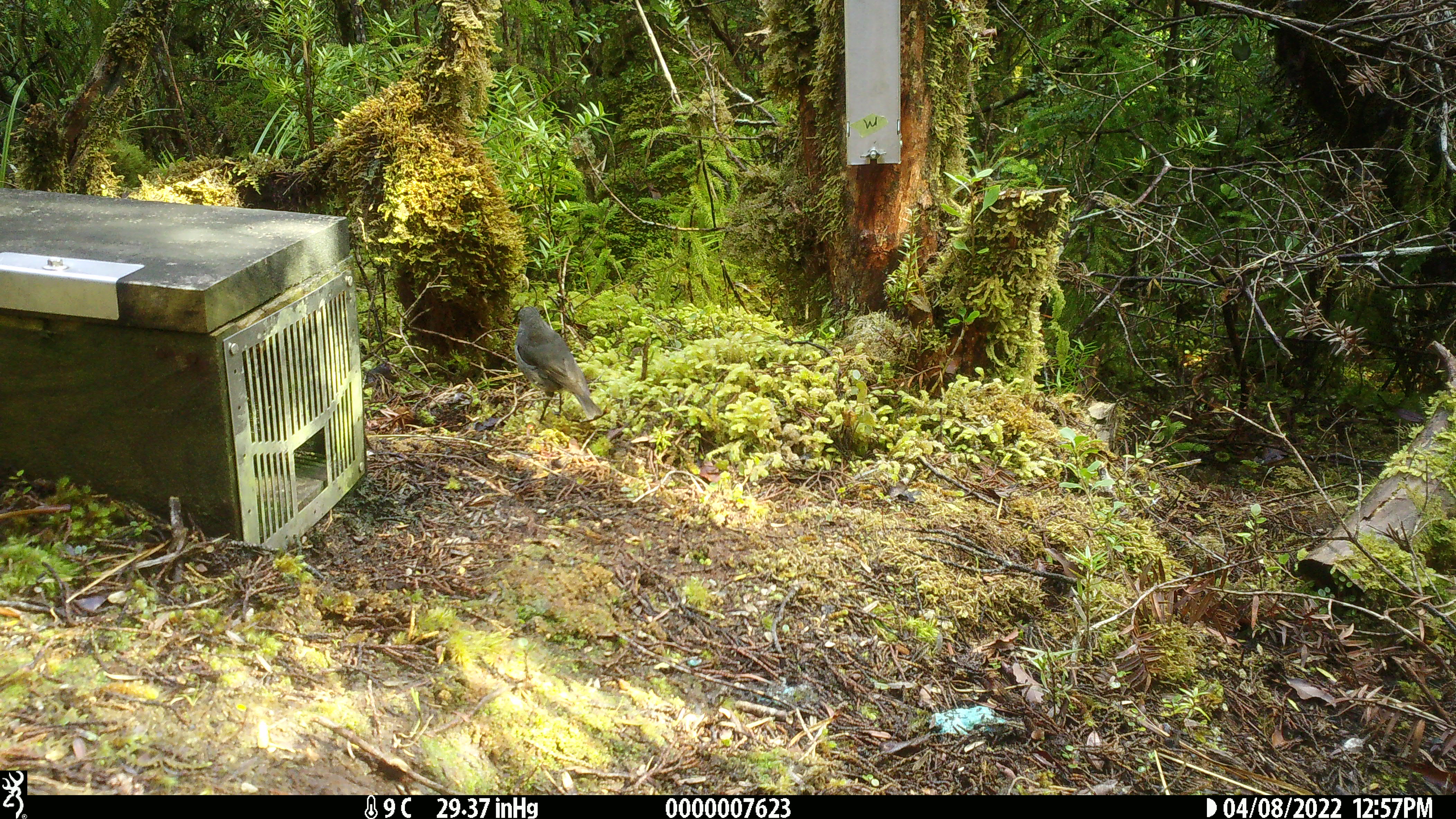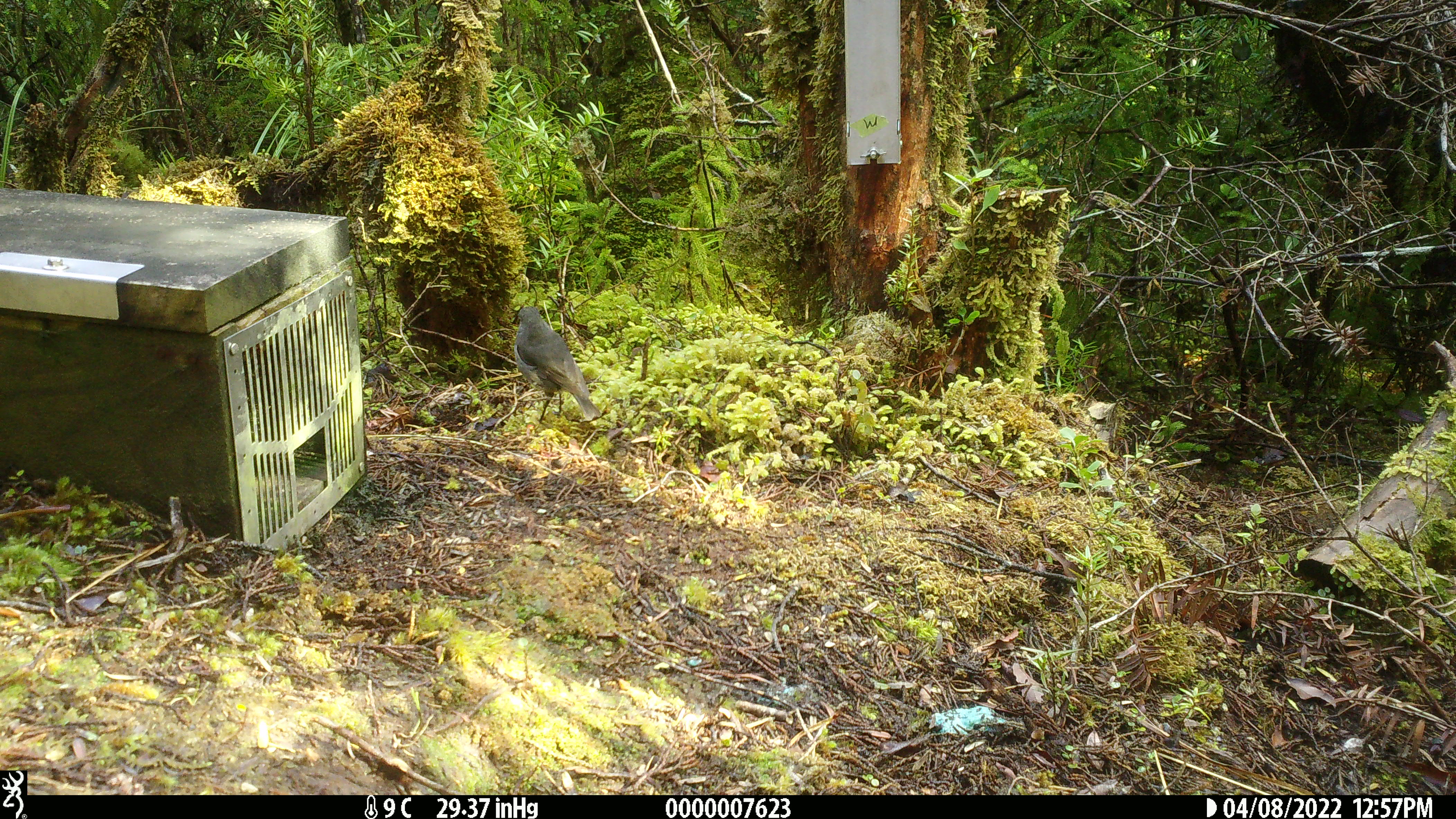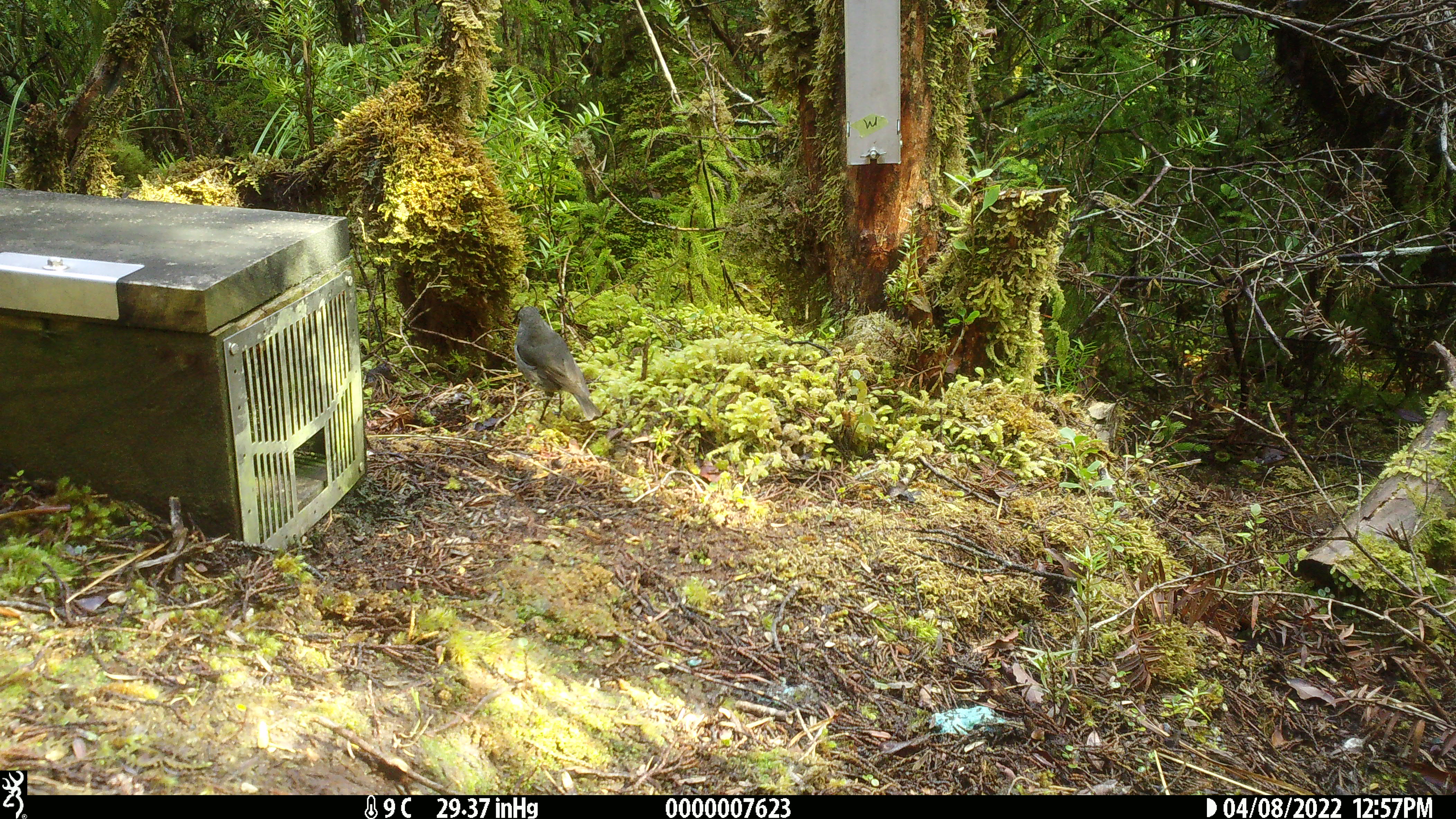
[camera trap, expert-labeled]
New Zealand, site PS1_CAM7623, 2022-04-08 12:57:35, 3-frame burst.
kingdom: Animalia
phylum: Chordata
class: Aves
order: Passeriformes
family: Petroicidae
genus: Petroica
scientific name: Petroica australis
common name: new zealand robin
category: robin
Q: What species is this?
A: Robin (new zealand robin) (Petroica australis).